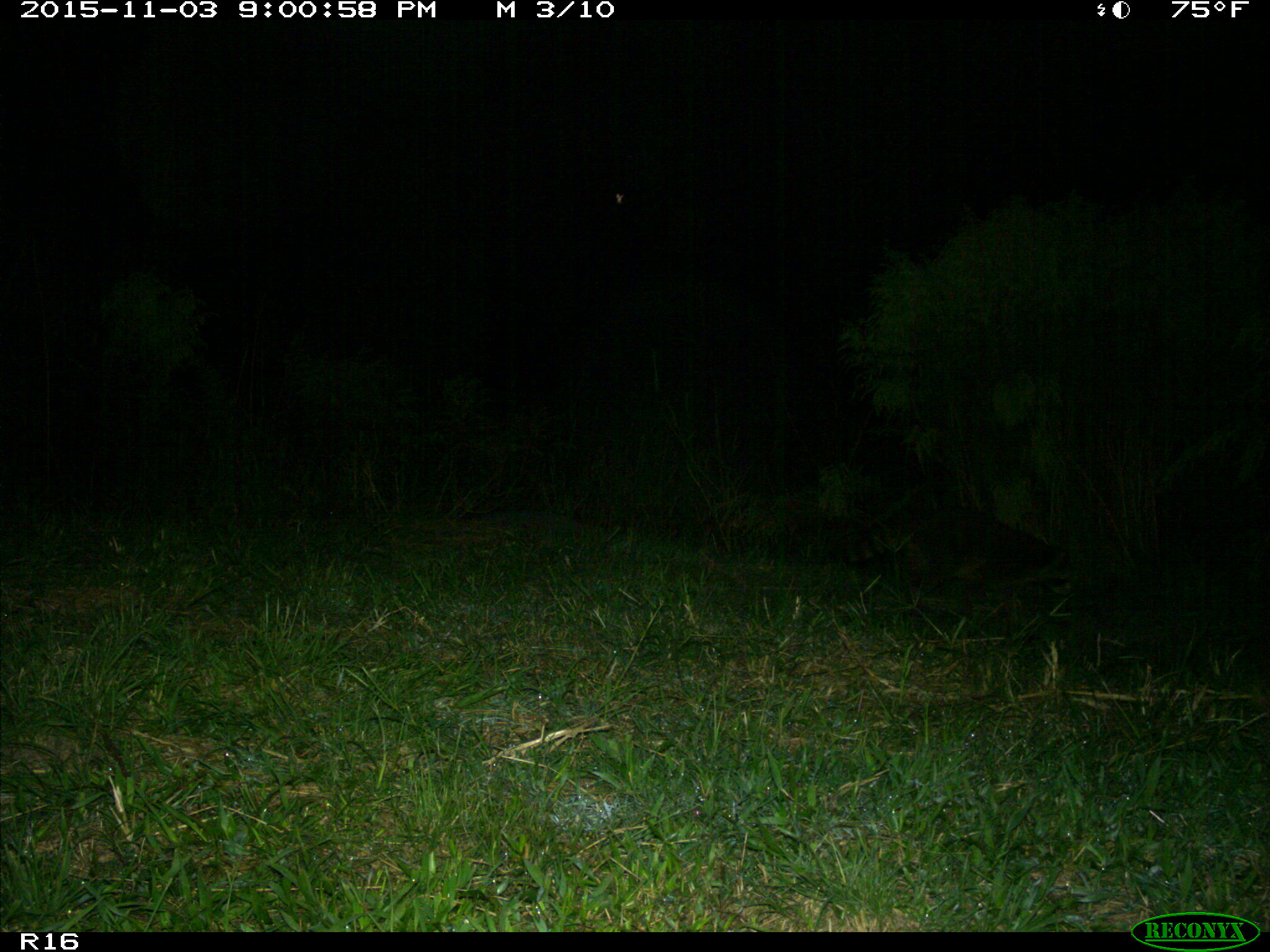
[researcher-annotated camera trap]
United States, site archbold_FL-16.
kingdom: Animalia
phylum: Chordata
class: Mammalia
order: Carnivora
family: Procyonidae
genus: Procyon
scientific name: Procyon lotor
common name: common raccoon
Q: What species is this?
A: Procyon lotor (common raccoon).